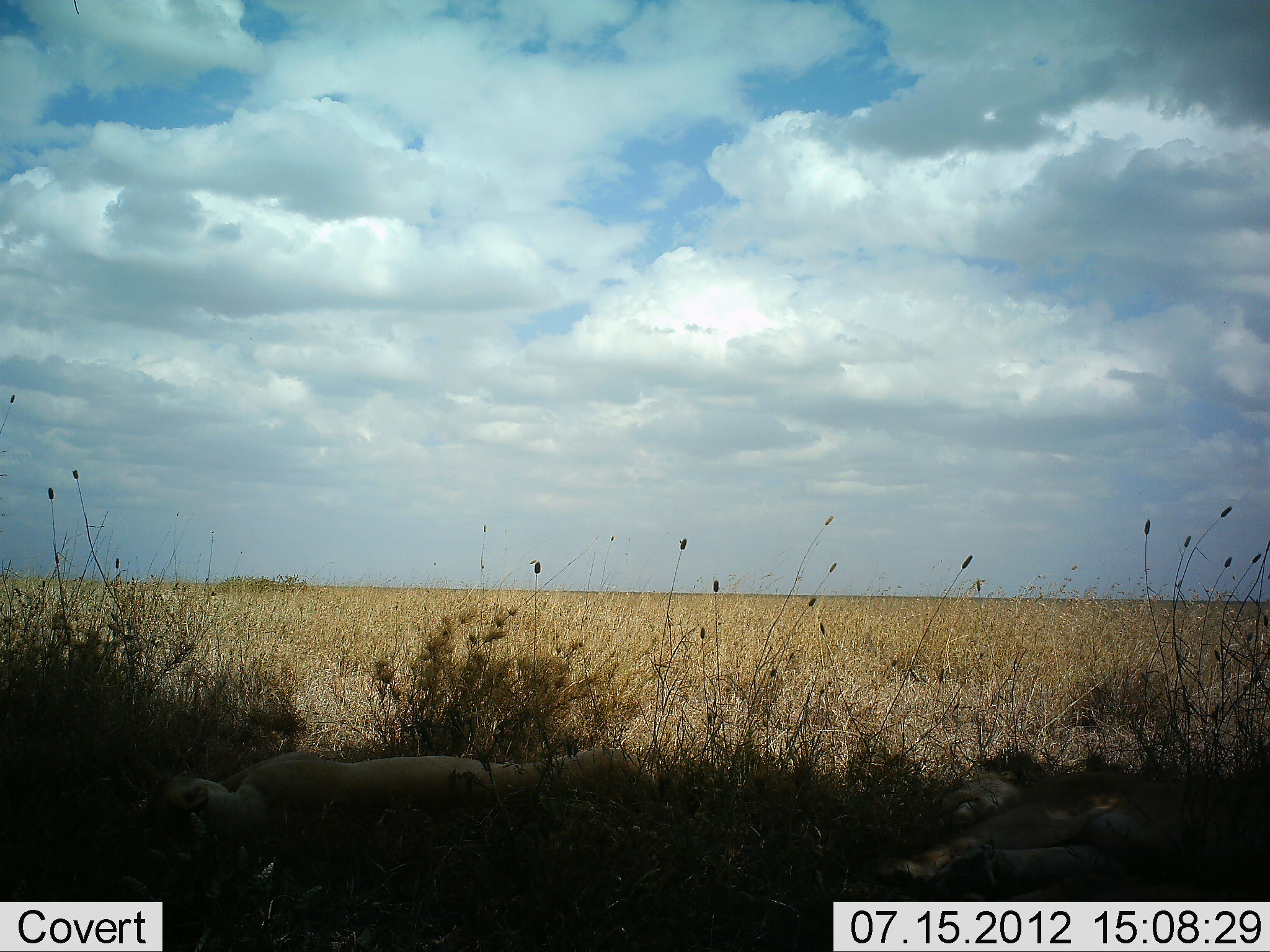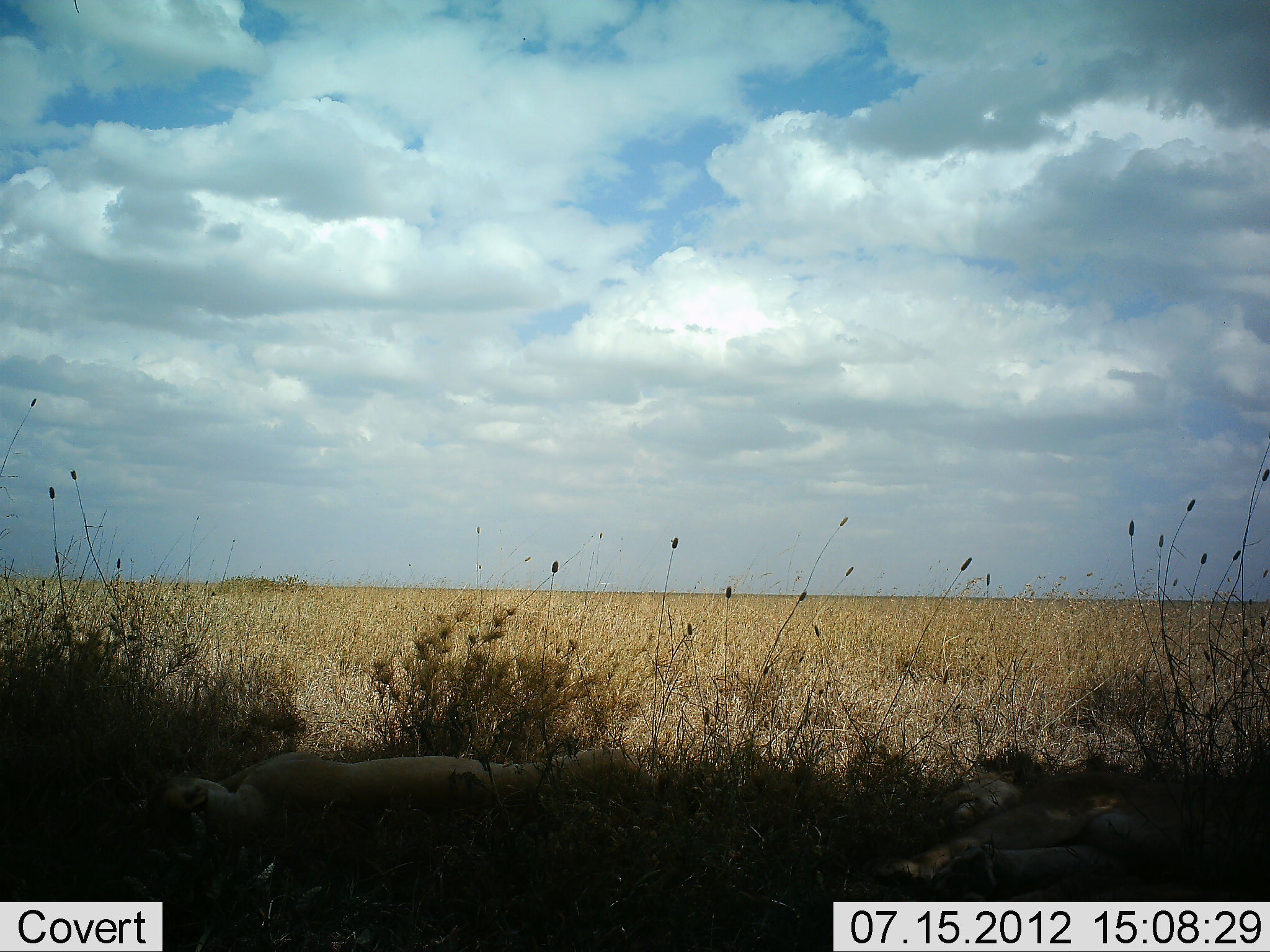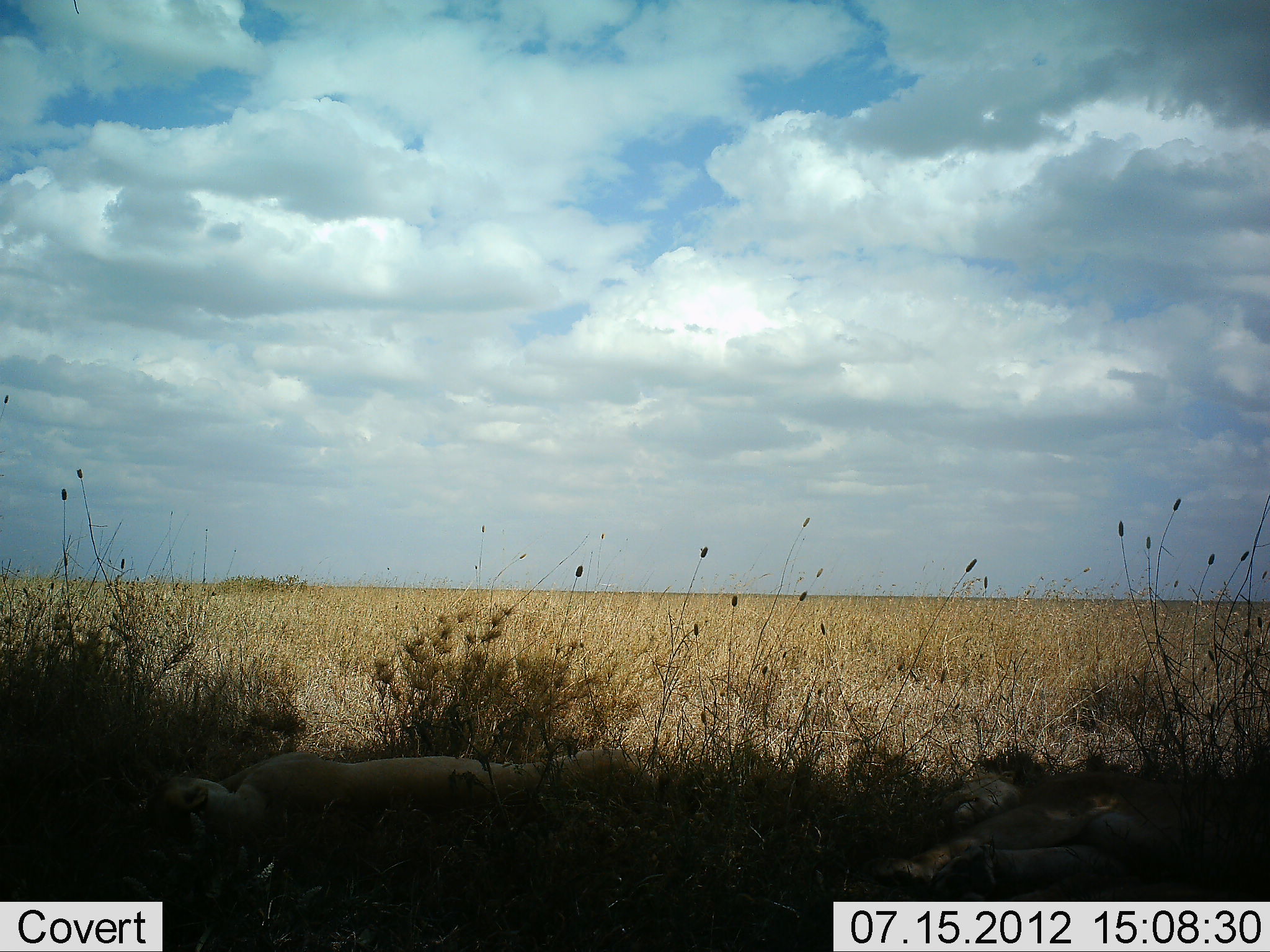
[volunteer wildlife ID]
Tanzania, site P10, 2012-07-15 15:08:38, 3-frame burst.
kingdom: Animalia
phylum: Chordata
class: Mammalia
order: Carnivora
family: Felidae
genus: Panthera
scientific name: Panthera leo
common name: lion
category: lionfemale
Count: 2.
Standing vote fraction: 0%.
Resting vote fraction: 100%.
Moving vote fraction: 0%.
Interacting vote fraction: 0%.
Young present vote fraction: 10%.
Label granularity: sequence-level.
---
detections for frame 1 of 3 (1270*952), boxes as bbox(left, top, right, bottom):
animal: bbox(873, 747, 1270, 902); bbox(149, 737, 667, 853)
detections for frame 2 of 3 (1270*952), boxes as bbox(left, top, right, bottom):
animal: bbox(875, 748, 1270, 902); bbox(146, 744, 635, 868)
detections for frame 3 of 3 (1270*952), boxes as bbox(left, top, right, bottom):
animal: bbox(153, 750, 643, 874); bbox(876, 748, 1270, 902)